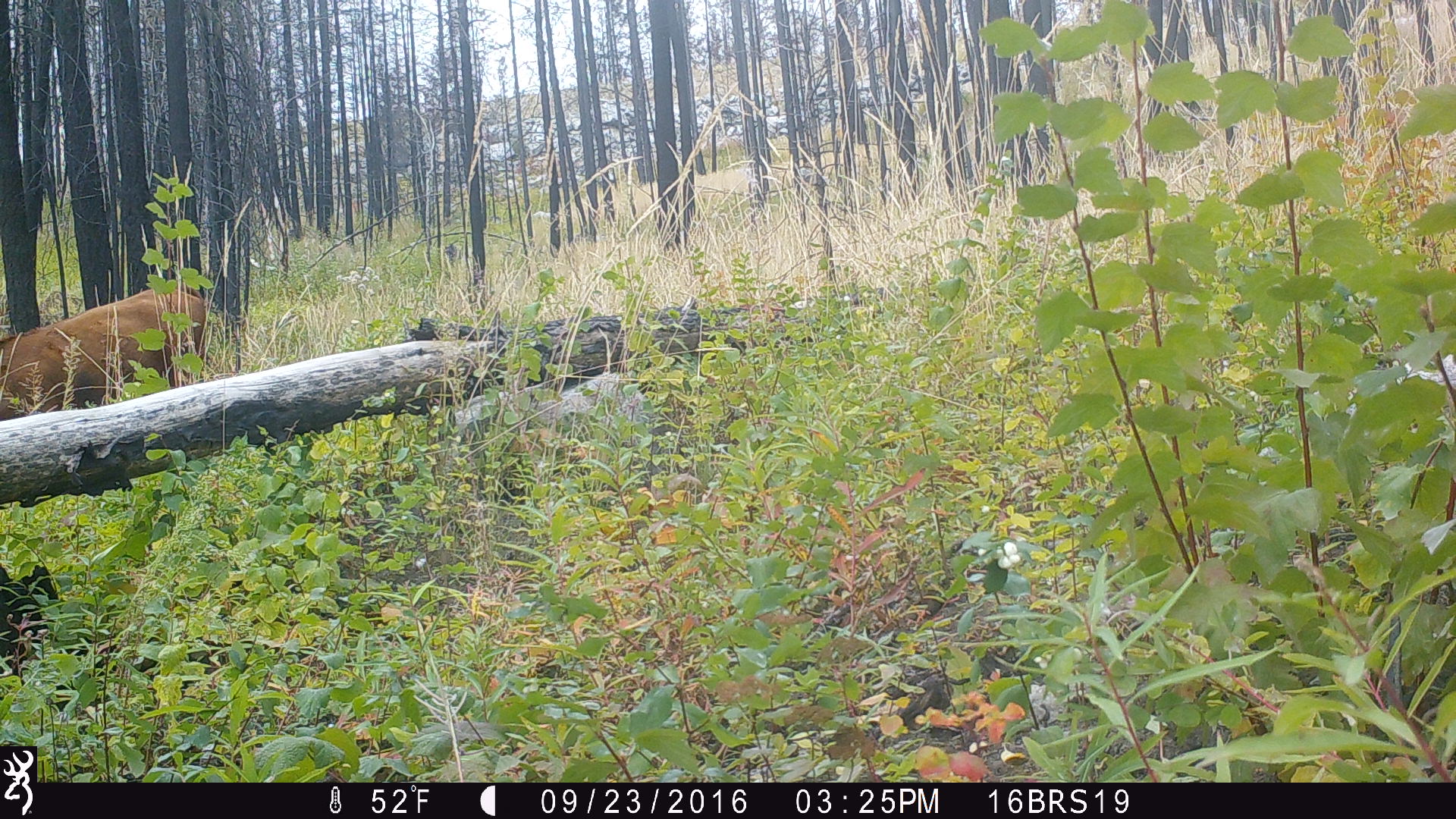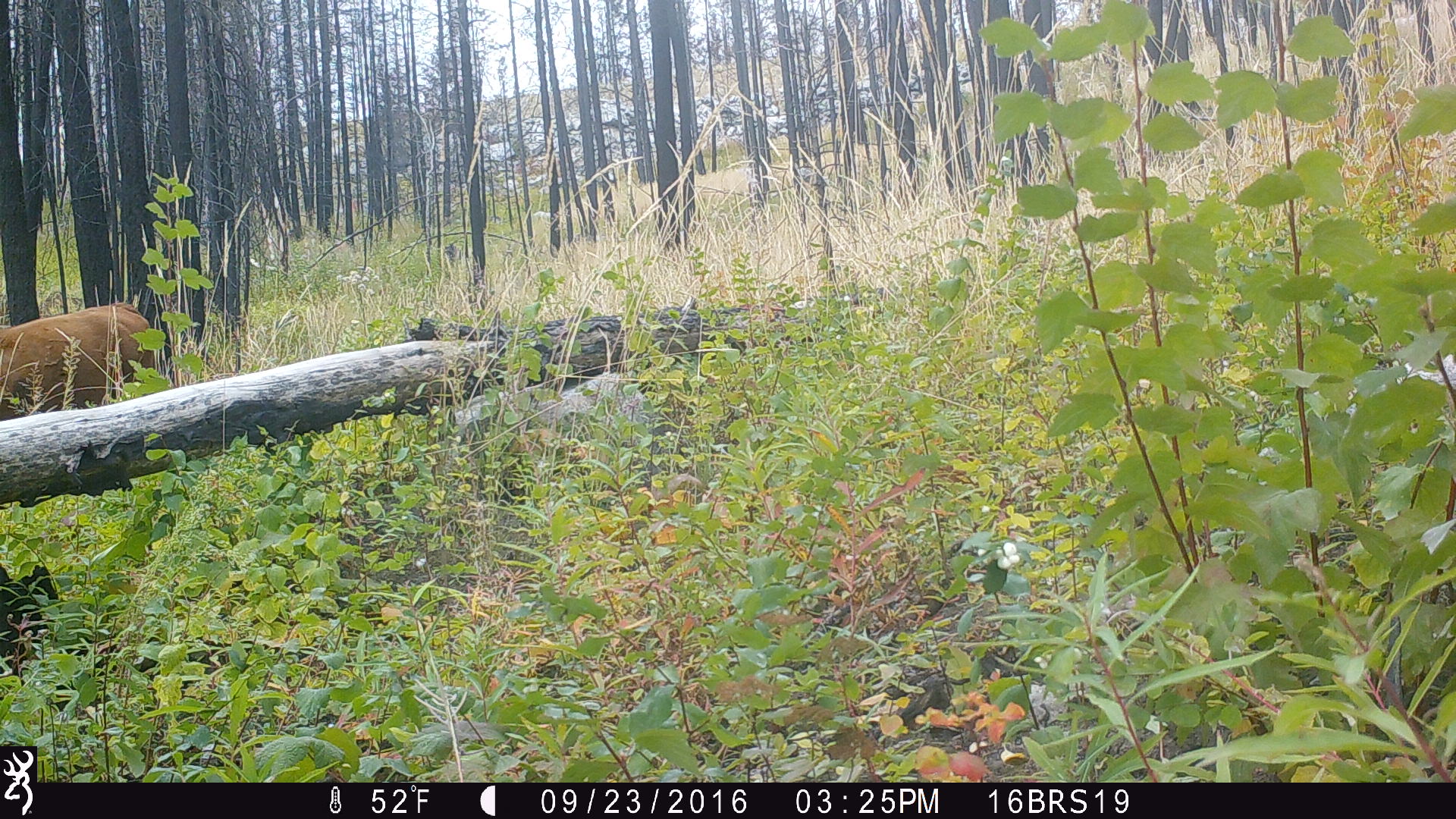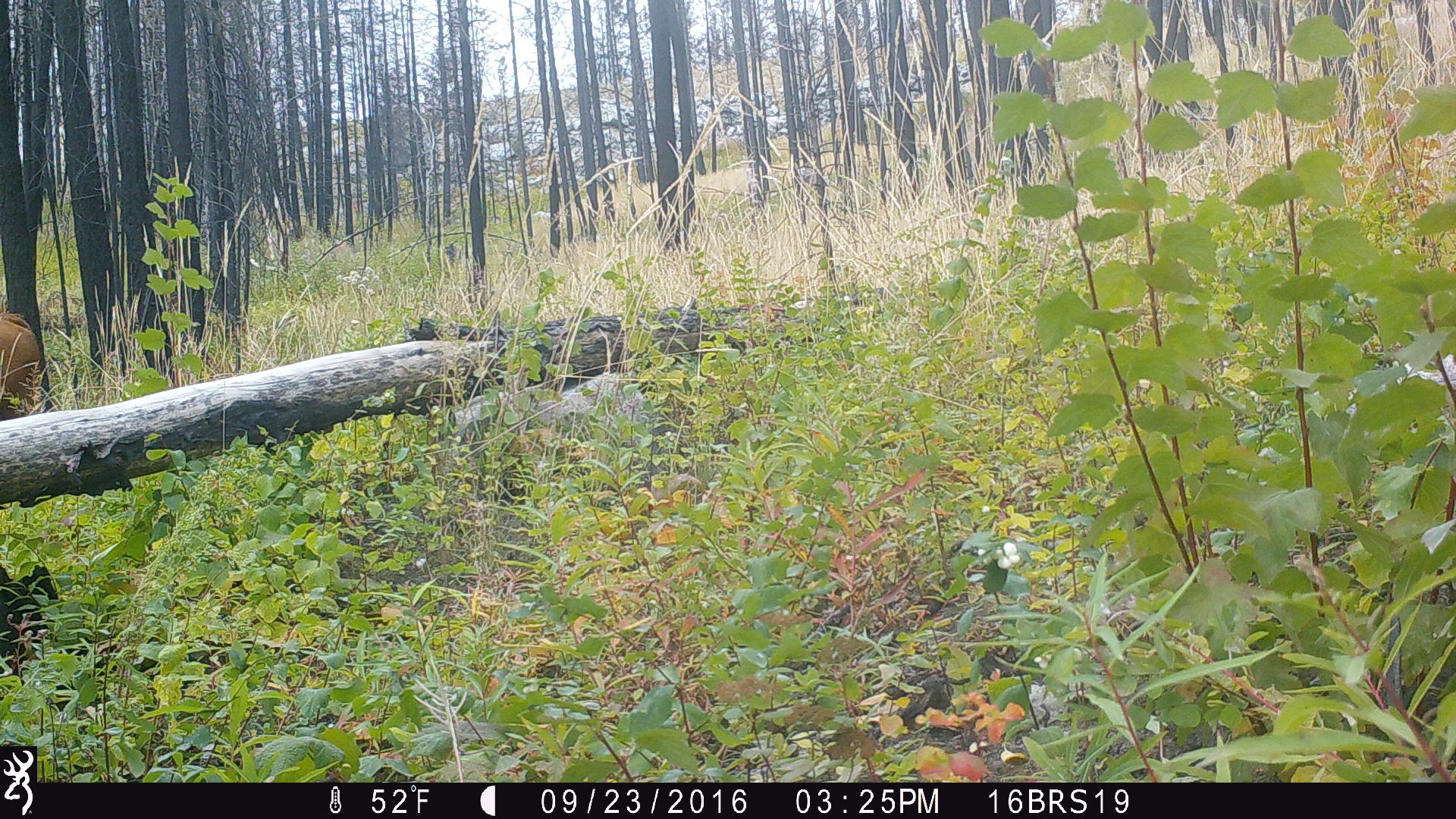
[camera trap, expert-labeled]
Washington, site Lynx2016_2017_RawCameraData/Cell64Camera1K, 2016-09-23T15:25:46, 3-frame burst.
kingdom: Animalia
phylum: Chordata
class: Mammalia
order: Artiodactyla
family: Bovidae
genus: Bos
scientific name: Bos taurus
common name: domestic cattle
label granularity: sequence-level